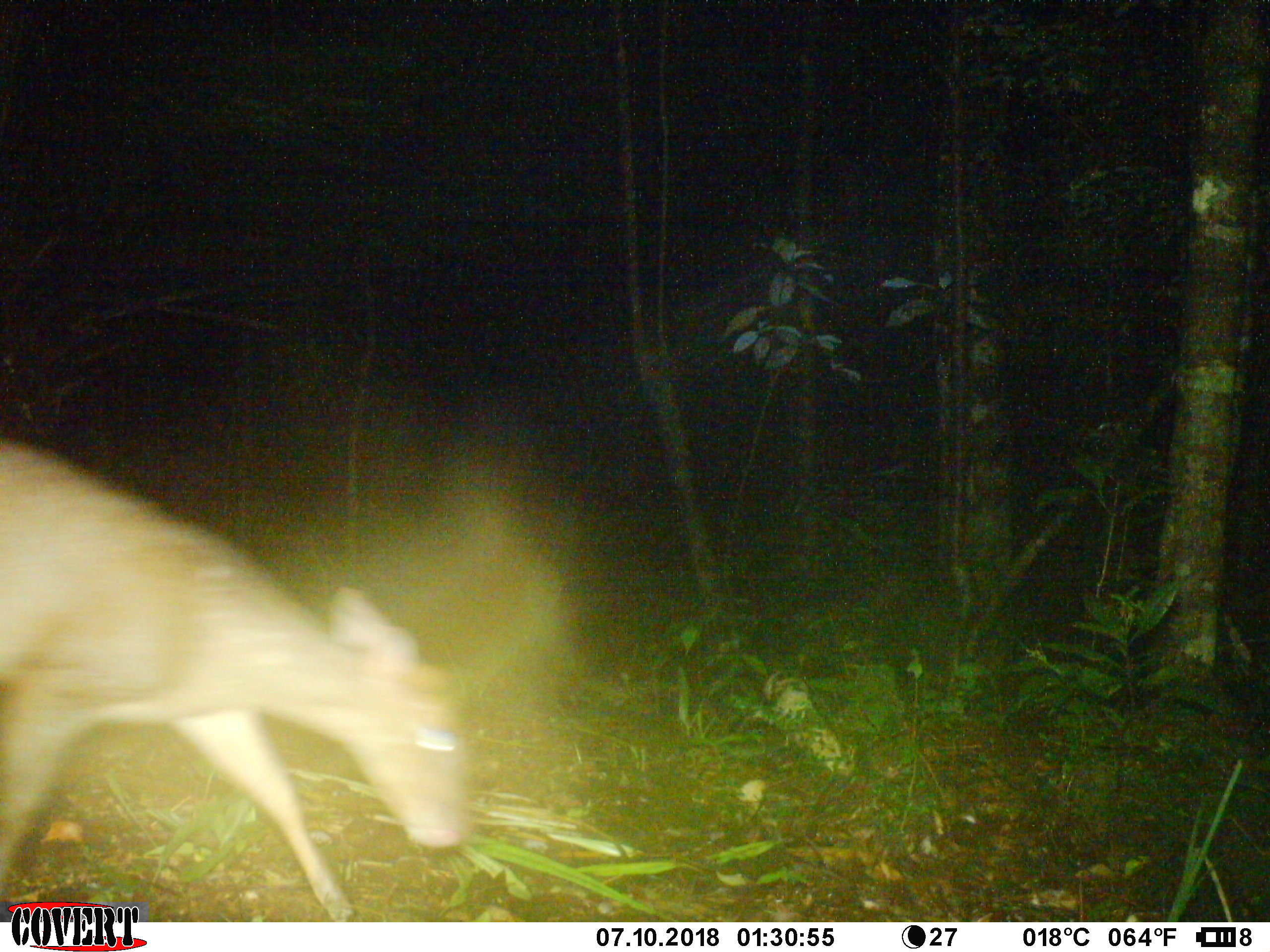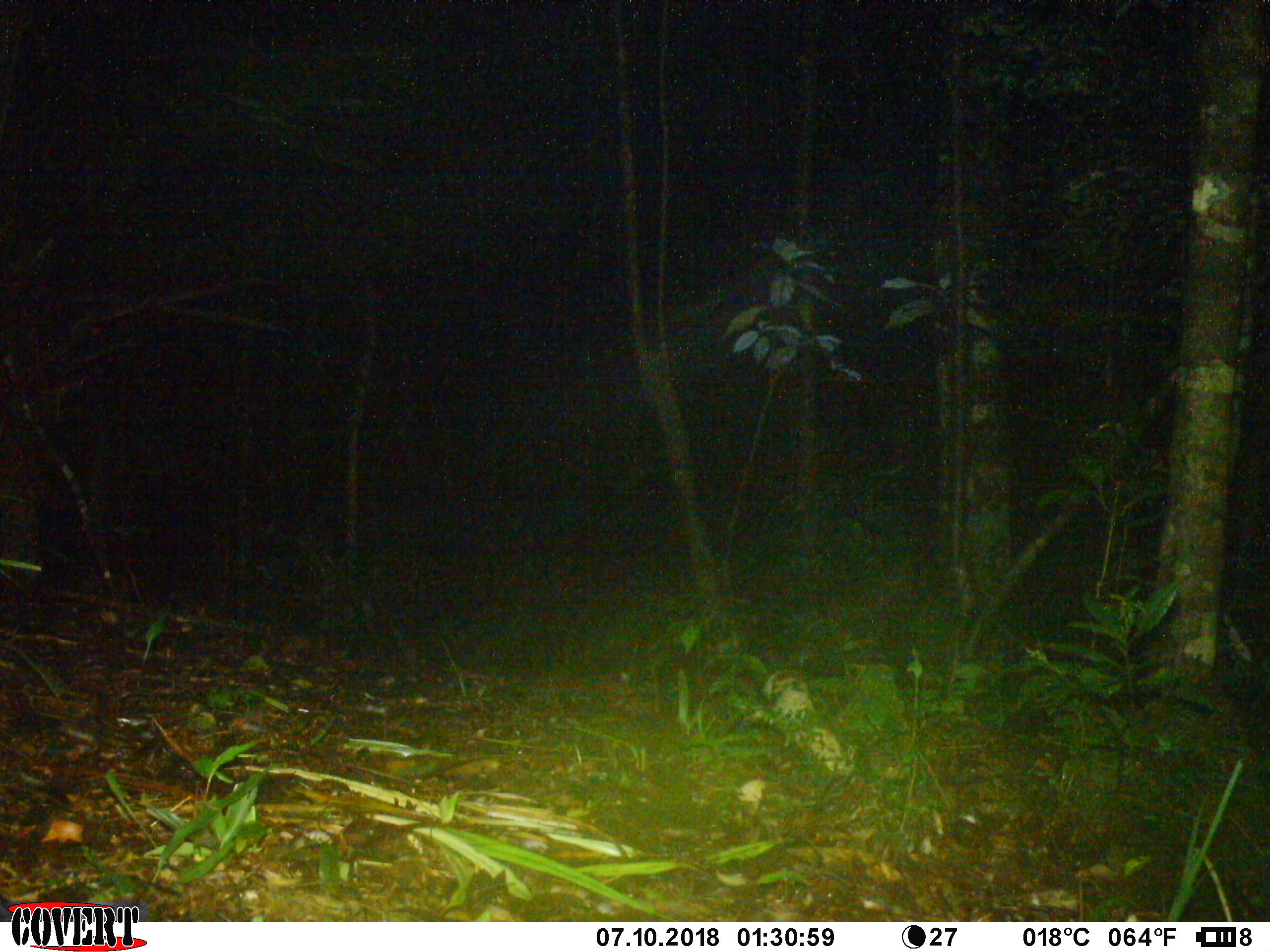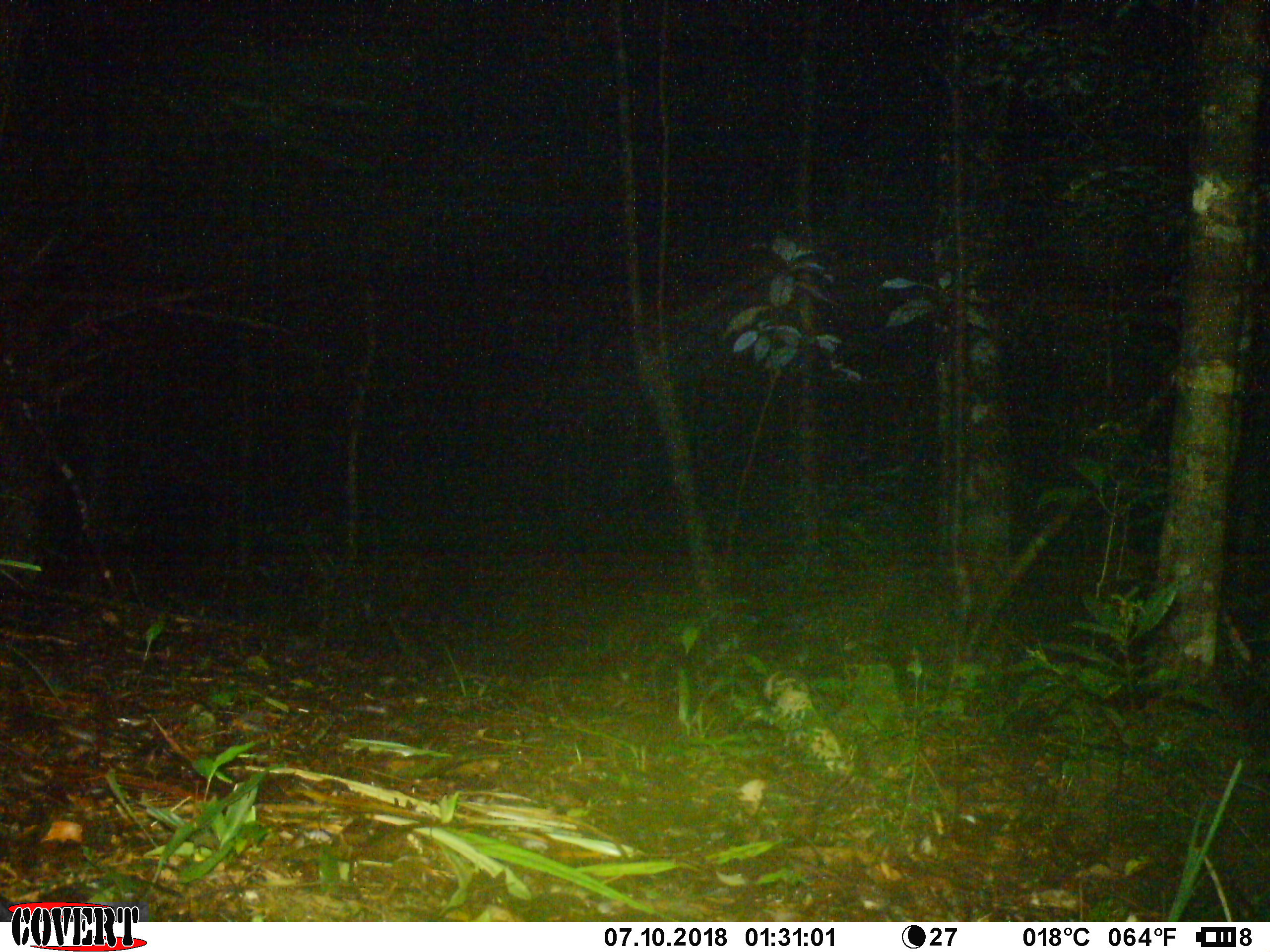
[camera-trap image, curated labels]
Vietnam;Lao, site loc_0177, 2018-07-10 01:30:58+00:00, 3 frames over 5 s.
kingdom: Animalia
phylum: Chordata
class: Mammalia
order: Artiodactyla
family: Cervidae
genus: Muntiacus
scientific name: Muntiacus rooseveltorum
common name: roosevelt's muntjac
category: roosevelts muntjac group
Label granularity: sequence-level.